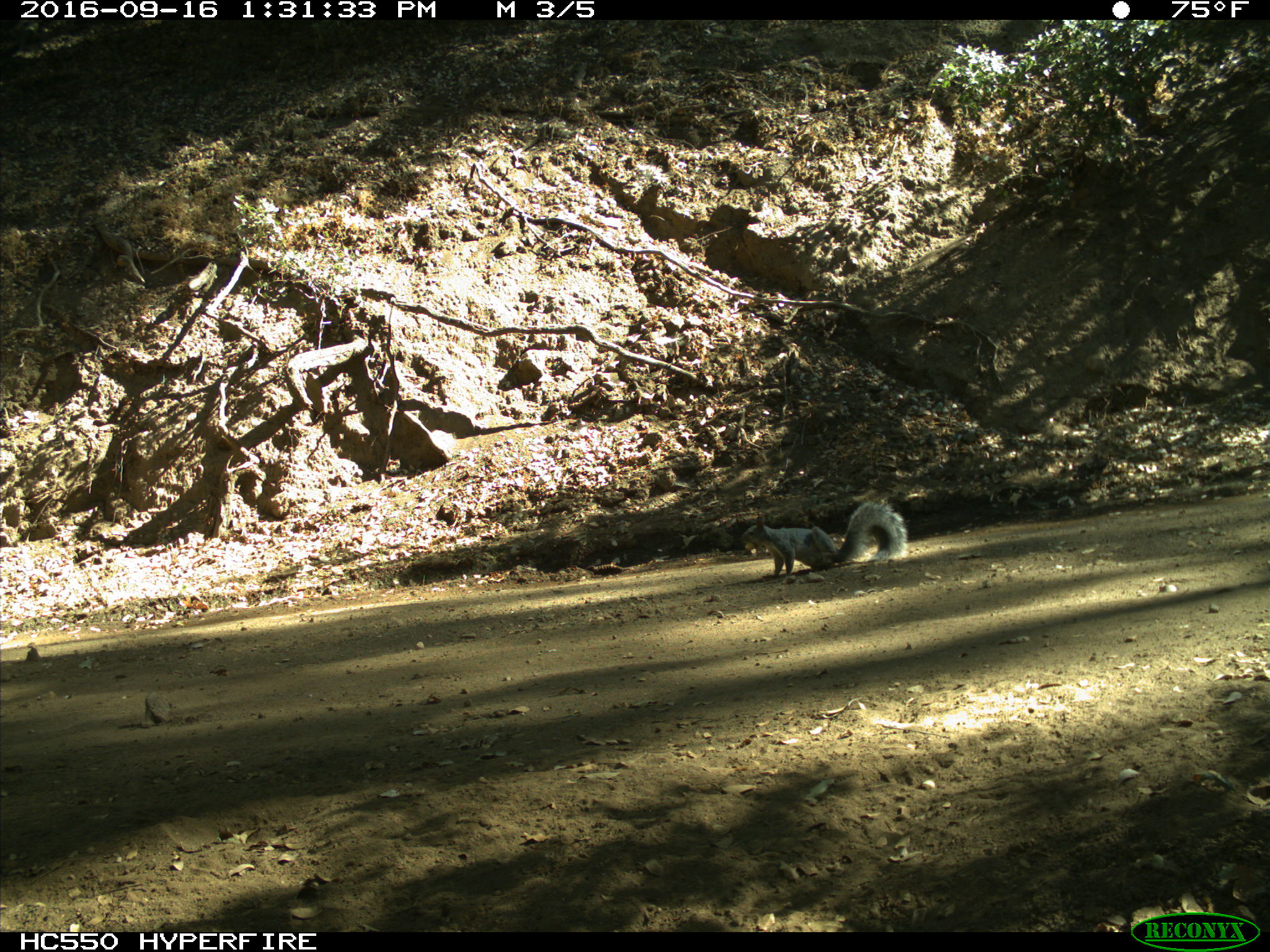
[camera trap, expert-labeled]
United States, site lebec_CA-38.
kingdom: Animalia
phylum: Chordata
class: Mammalia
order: Rodentia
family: Sciuridae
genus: Sciurus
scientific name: Sciurus carolinensis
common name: eastern gray squirrel